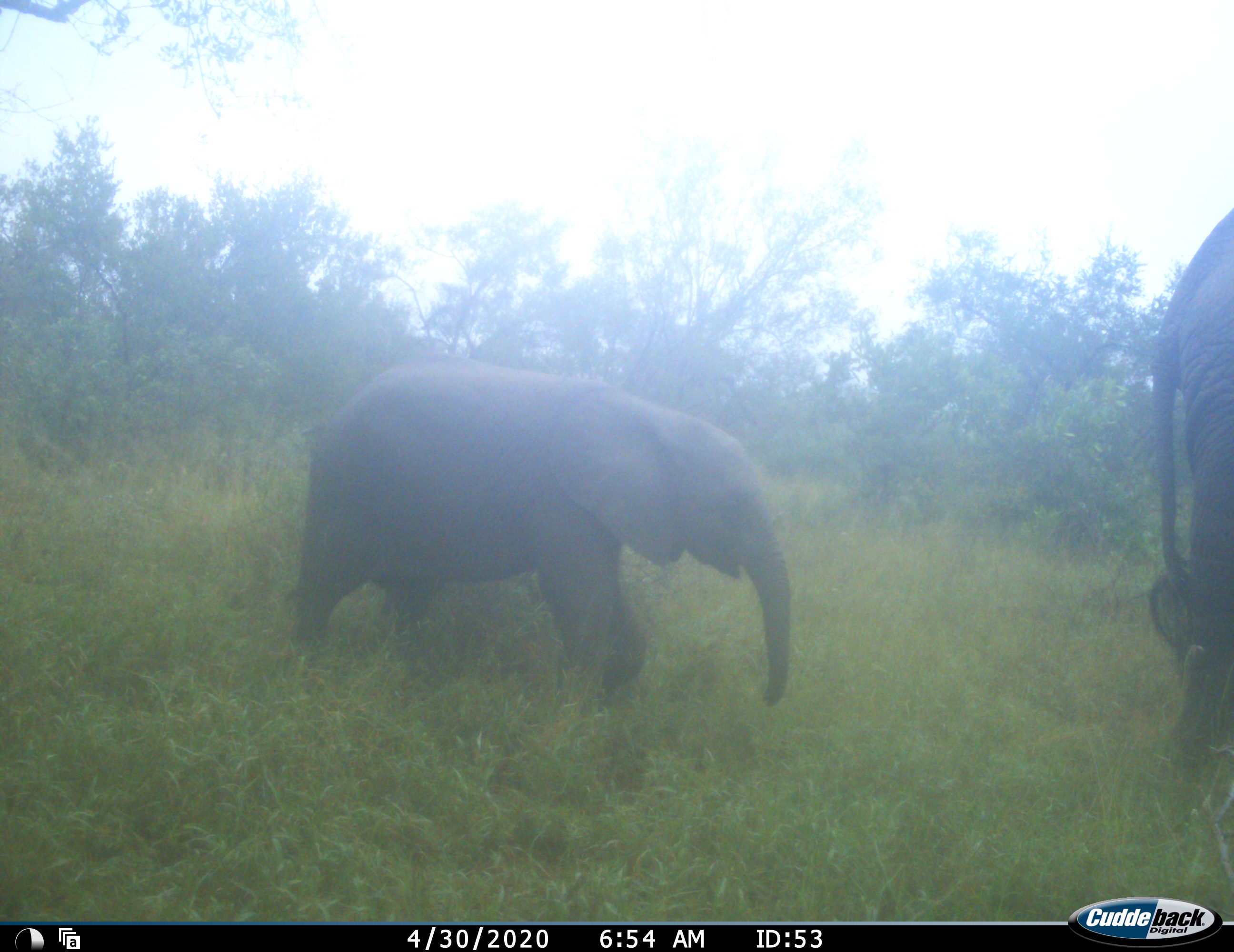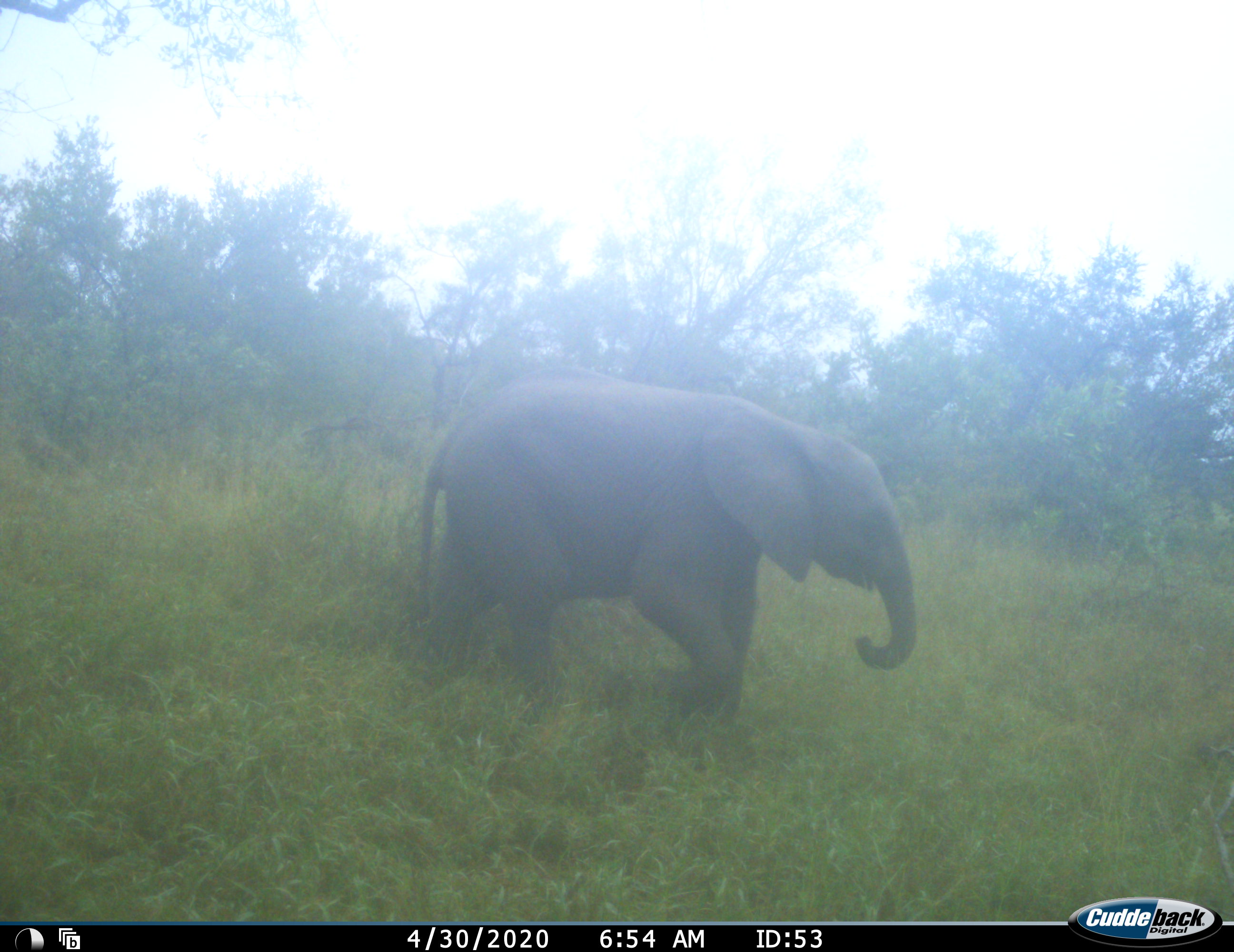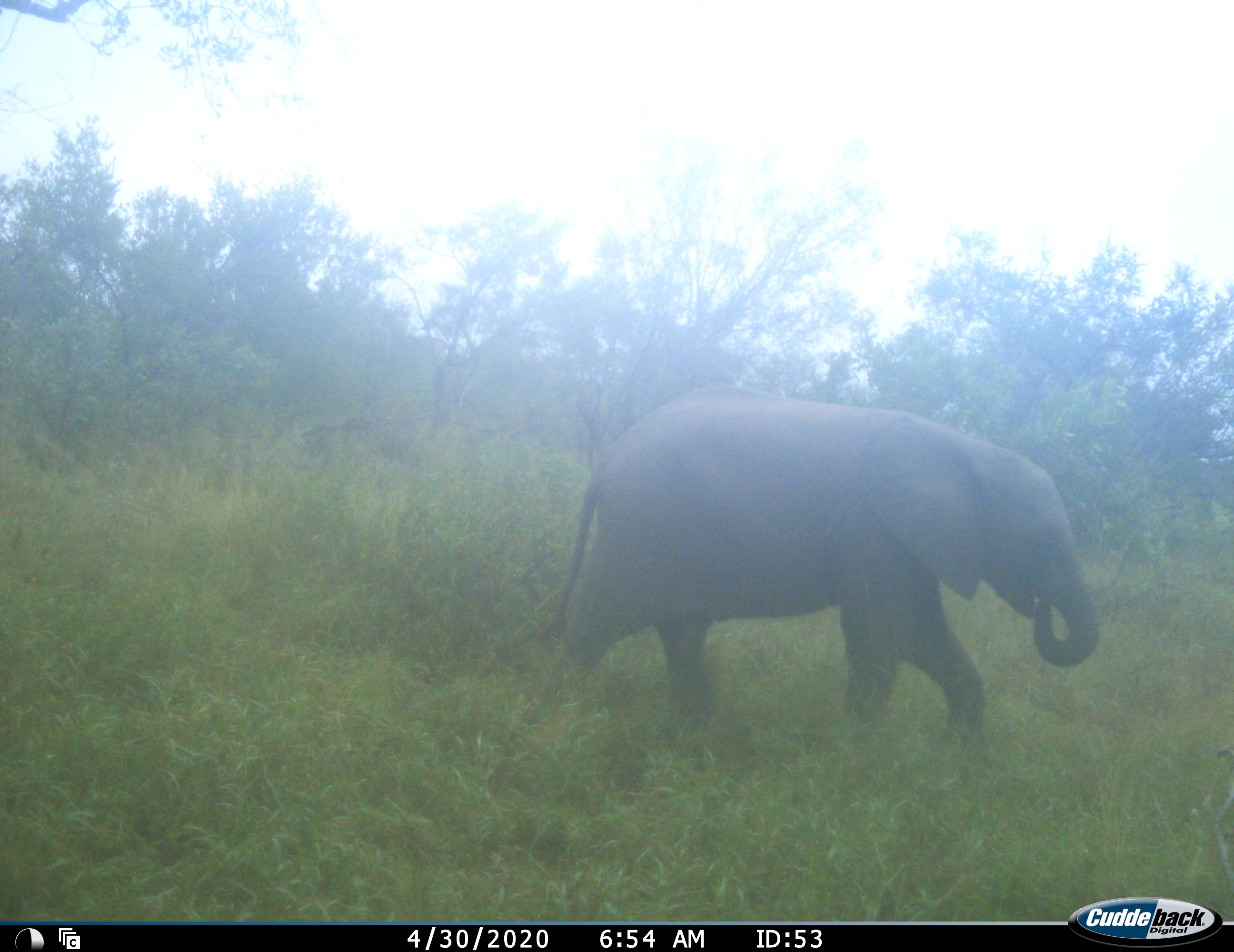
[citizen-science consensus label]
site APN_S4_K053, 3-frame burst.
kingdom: Animalia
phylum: Chordata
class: Mammalia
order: Proboscidea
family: Elephantidae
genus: Loxodonta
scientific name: Loxodonta africana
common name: african bush elephant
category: elephant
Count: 2.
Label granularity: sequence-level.